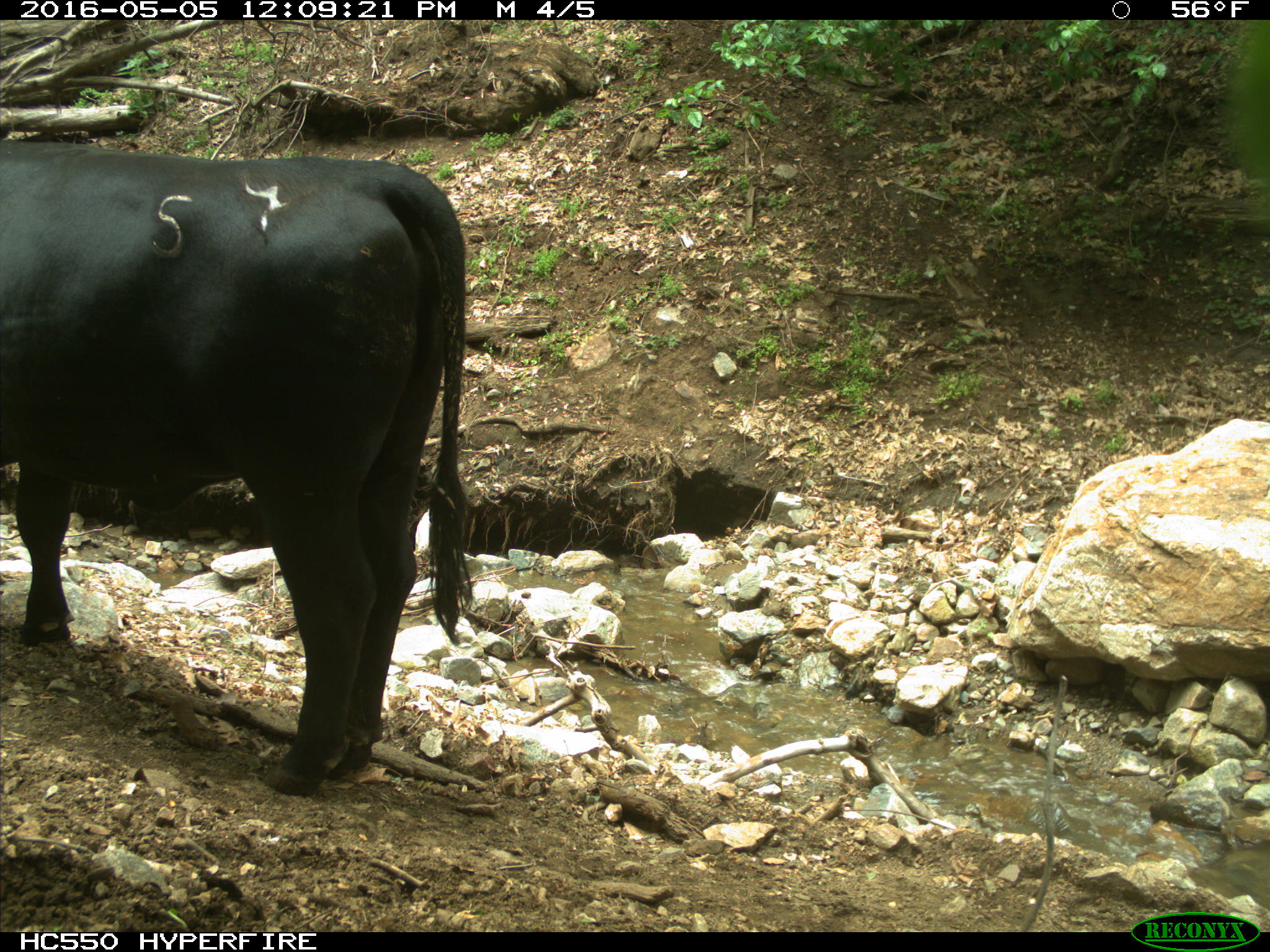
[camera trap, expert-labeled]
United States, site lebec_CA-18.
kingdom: Animalia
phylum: Chordata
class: Mammalia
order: Artiodactyla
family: Bovidae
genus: Bos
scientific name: Bos taurus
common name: domestic cow